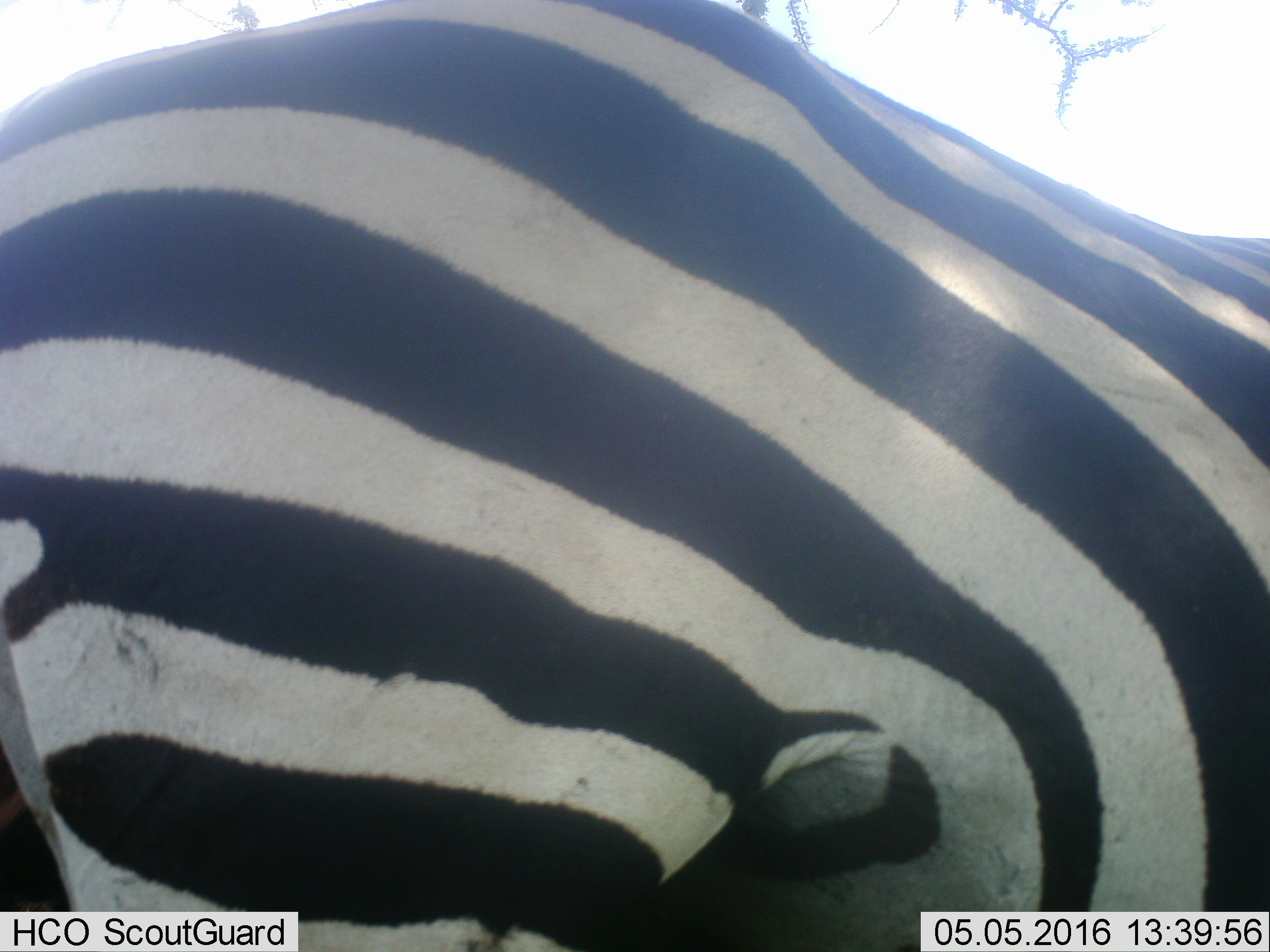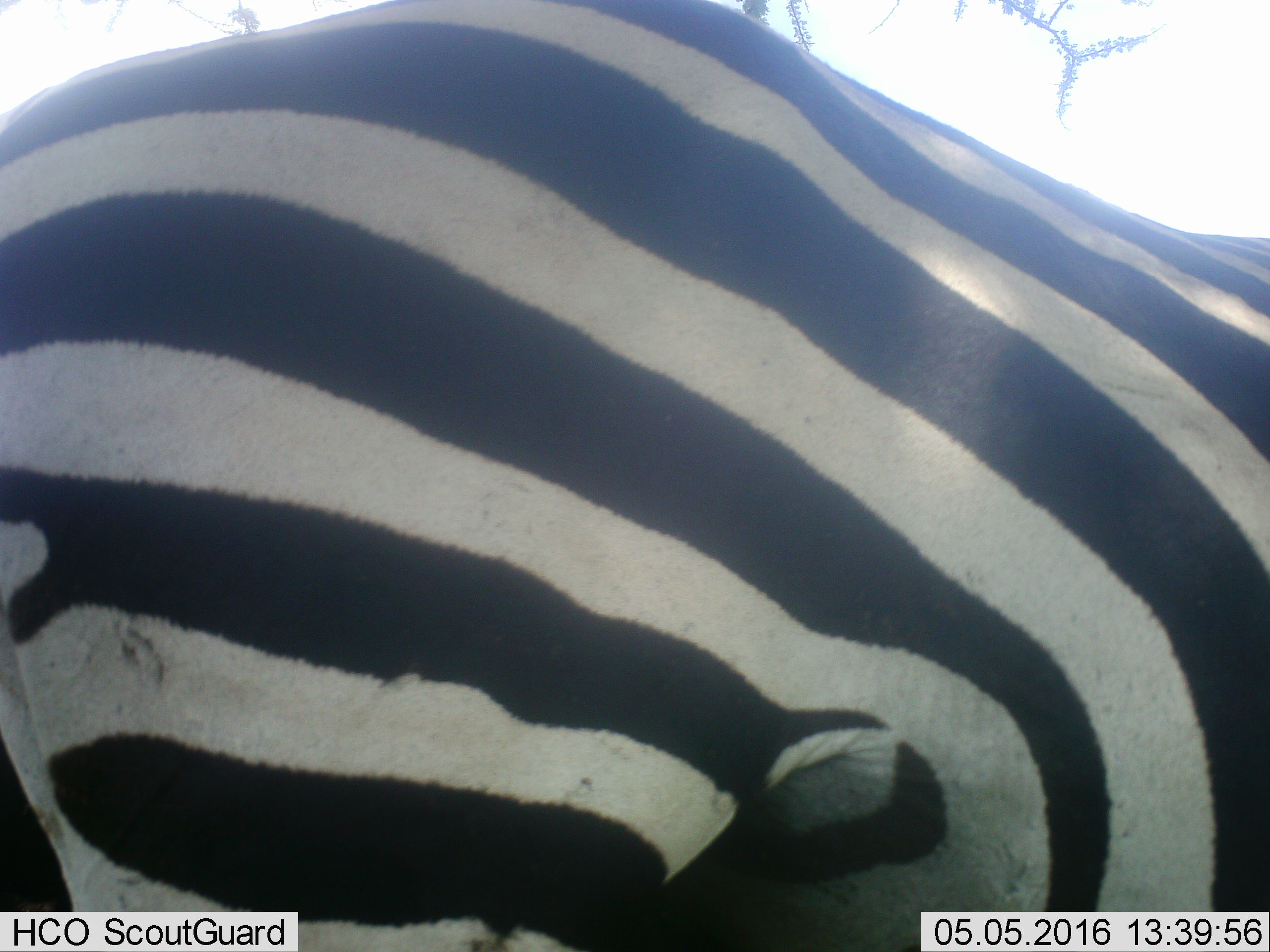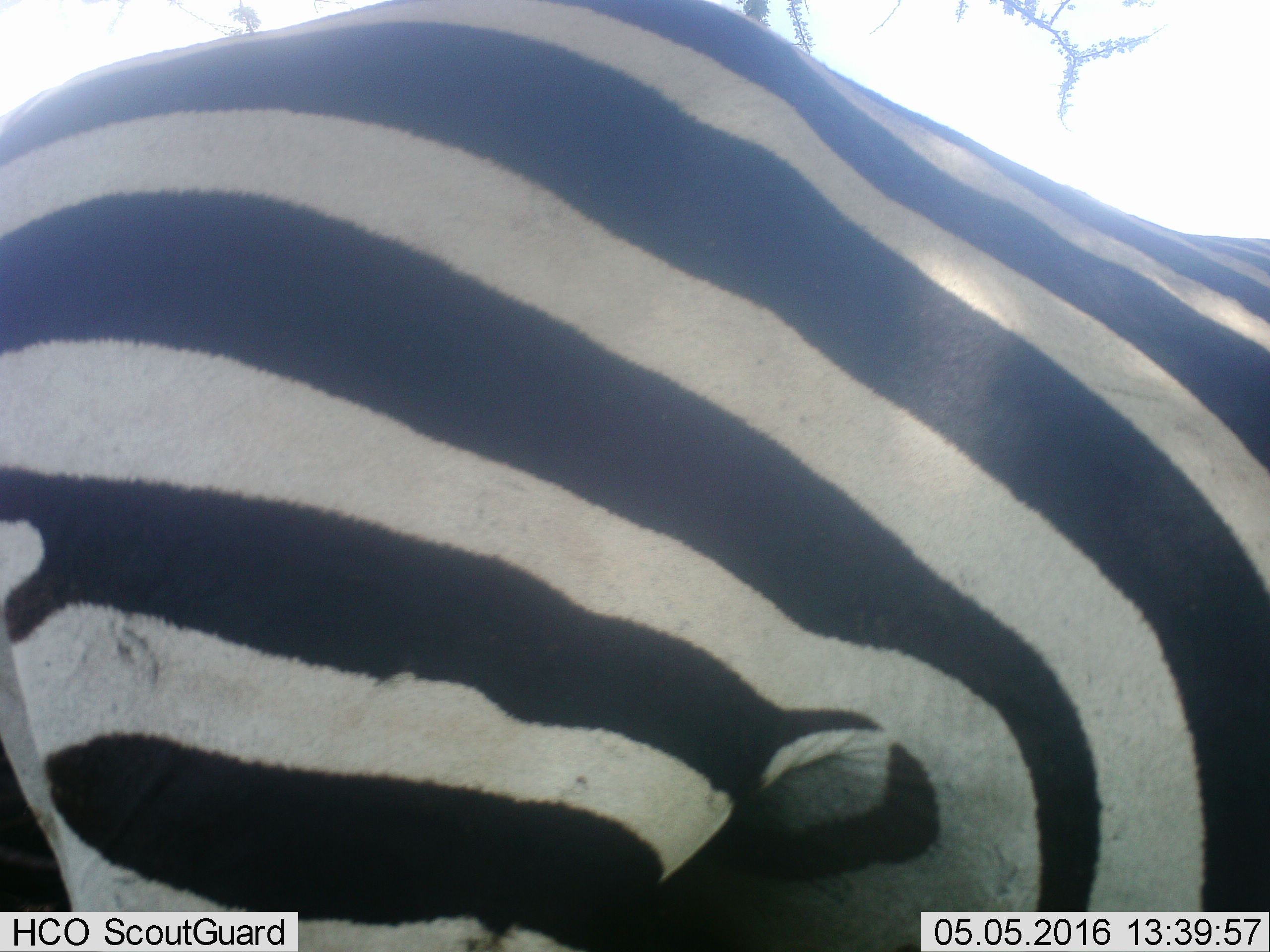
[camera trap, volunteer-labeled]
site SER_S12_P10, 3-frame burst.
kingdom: Animalia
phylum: Chordata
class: Mammalia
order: Perissodactyla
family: Equidae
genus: Equus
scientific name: Equus quagga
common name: plains zebra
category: zebraplains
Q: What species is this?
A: Zebraplains (plains zebra) (Equus quagga).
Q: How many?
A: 1.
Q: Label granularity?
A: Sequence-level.